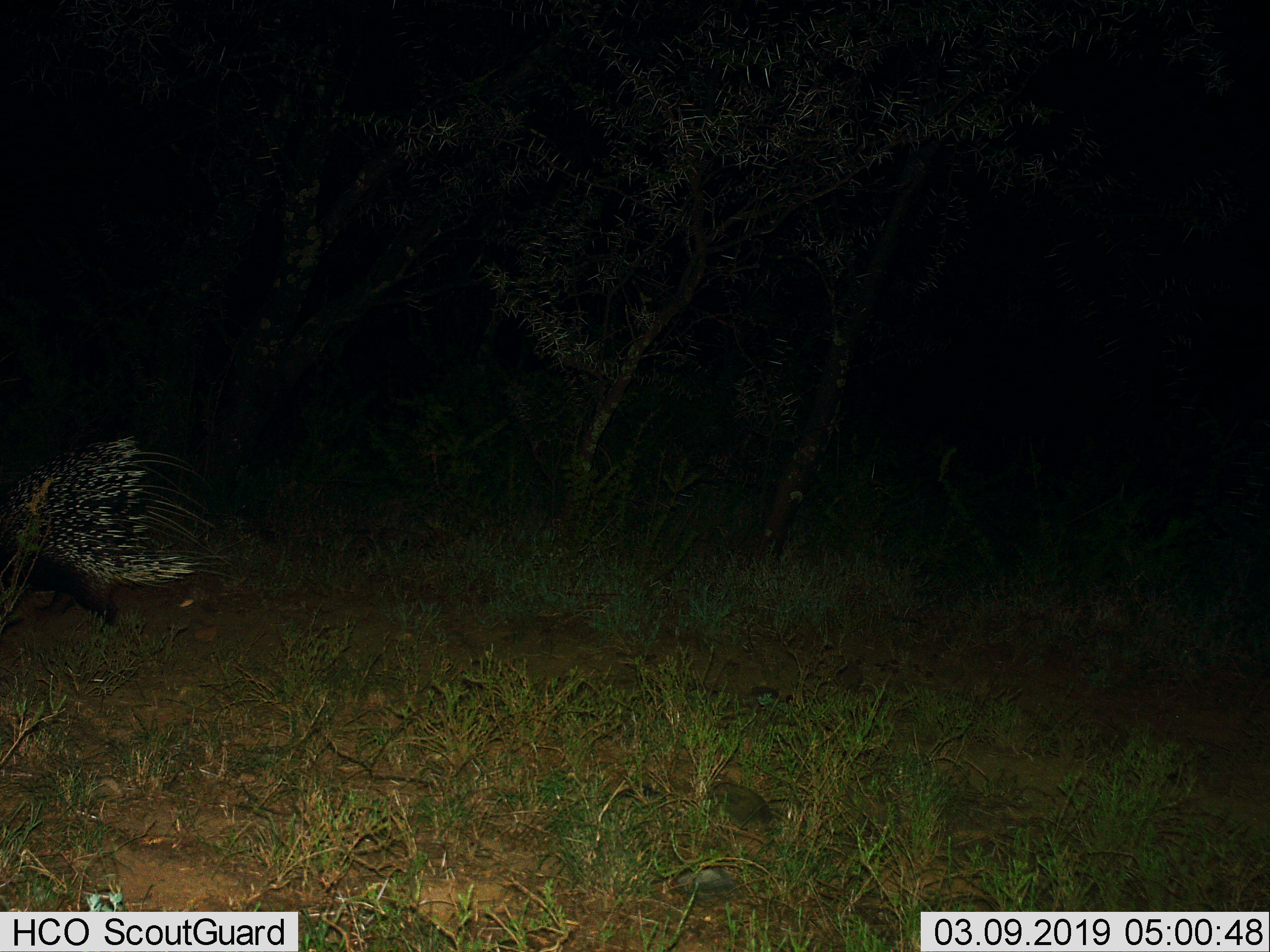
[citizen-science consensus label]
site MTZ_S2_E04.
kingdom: Animalia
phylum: Chordata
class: Mammalia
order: Rodentia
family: Hystricidae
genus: Hystrix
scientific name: Hystrix cristata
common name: crested porcupine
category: porcupine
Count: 1.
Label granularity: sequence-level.